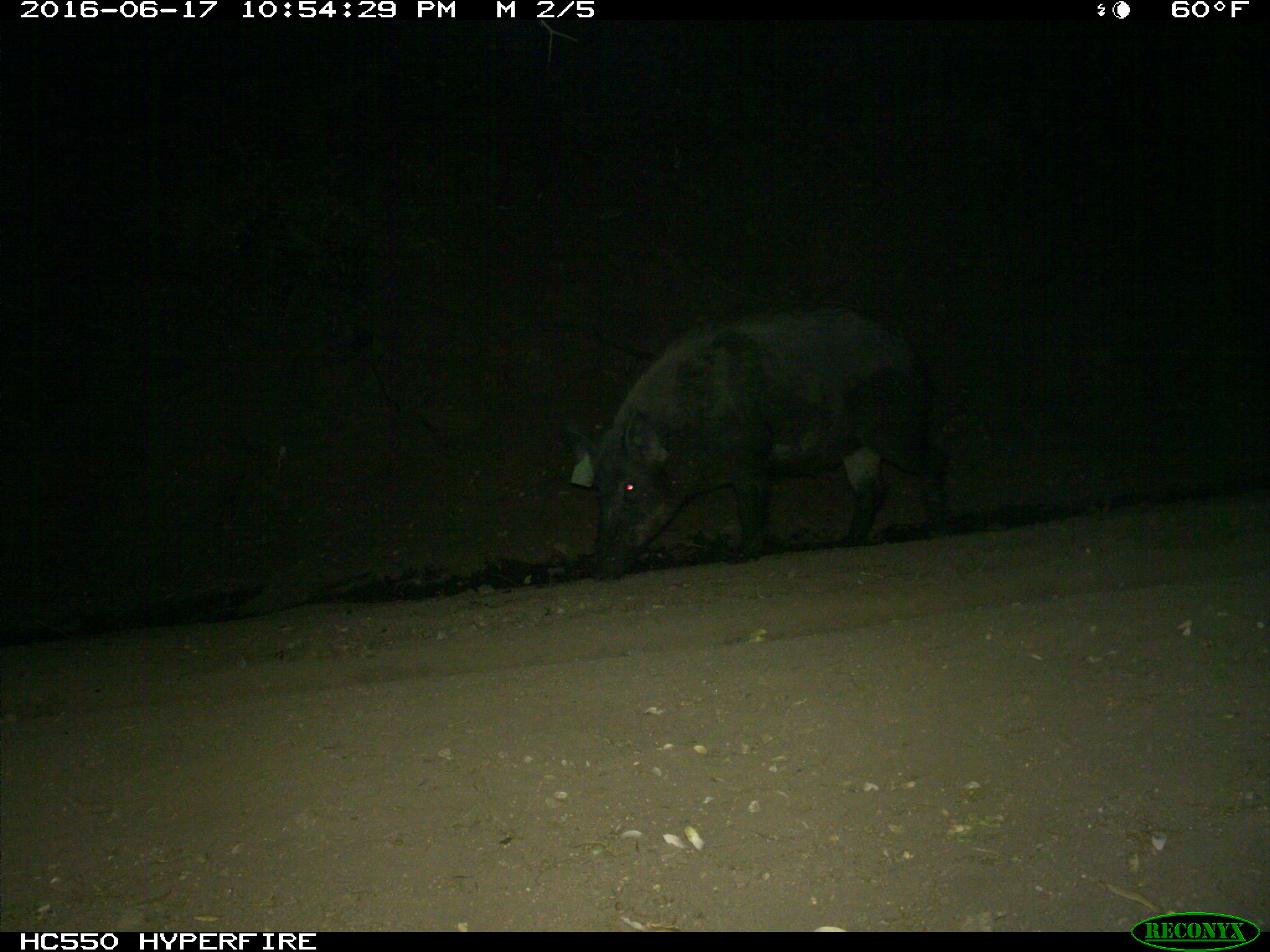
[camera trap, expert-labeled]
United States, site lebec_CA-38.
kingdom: Animalia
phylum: Chordata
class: Mammalia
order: Artiodactyla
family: Suidae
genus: Sus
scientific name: Sus scrofa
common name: wild boar